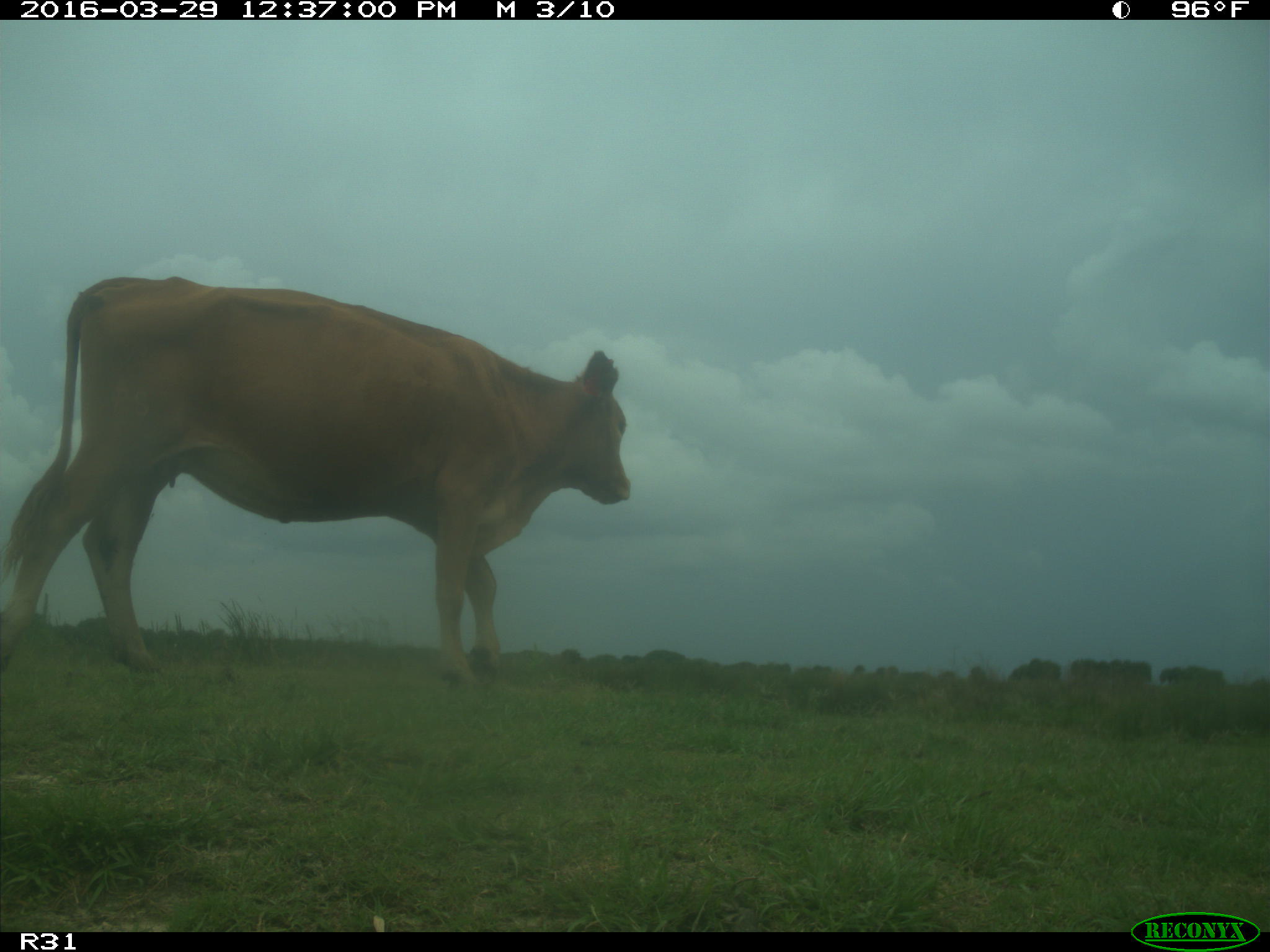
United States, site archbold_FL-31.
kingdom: Animalia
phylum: Chordata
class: Mammalia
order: Artiodactyla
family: Bovidae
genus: Bos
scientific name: Bos taurus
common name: domestic cow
Bos taurus (domestic cow).